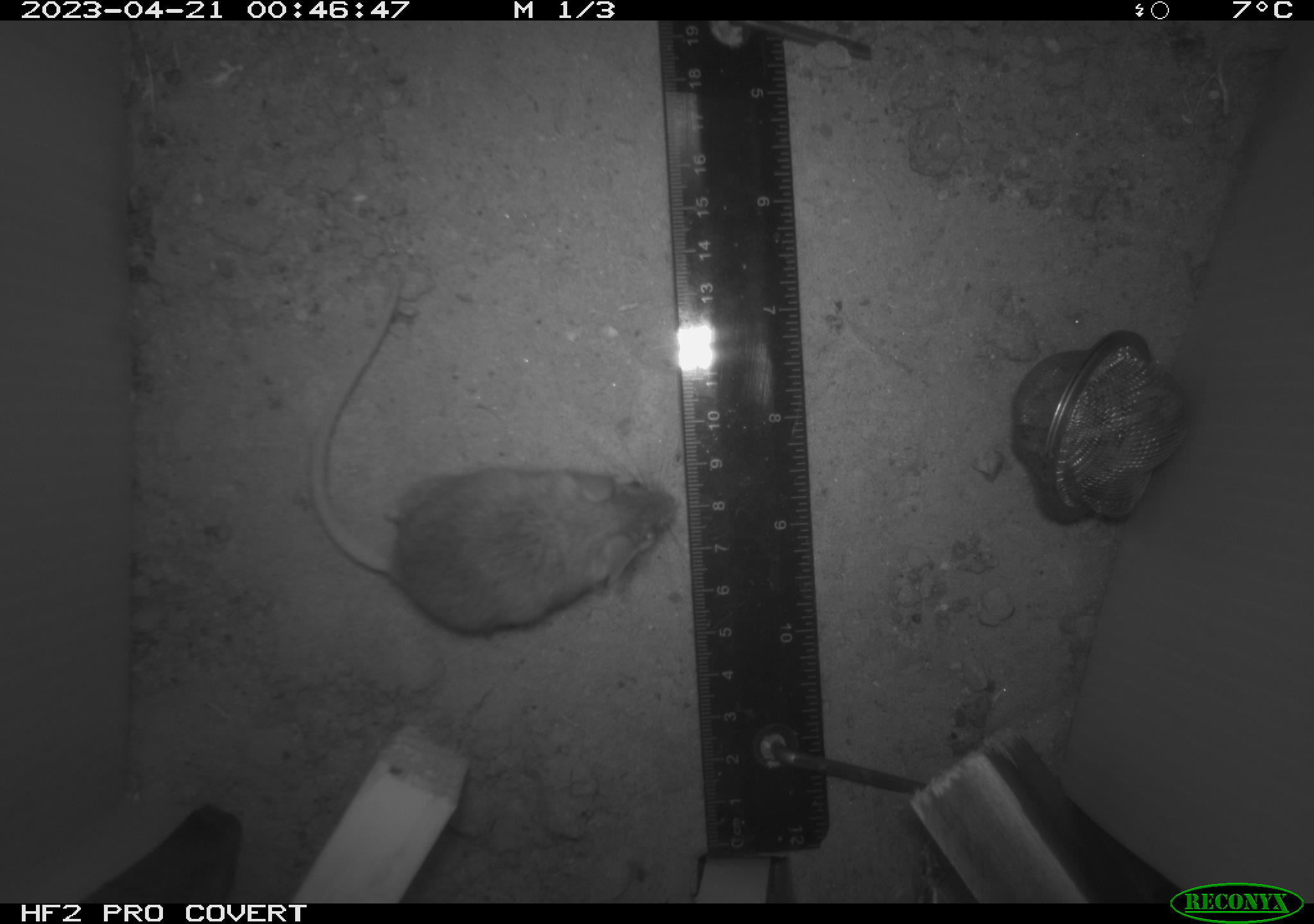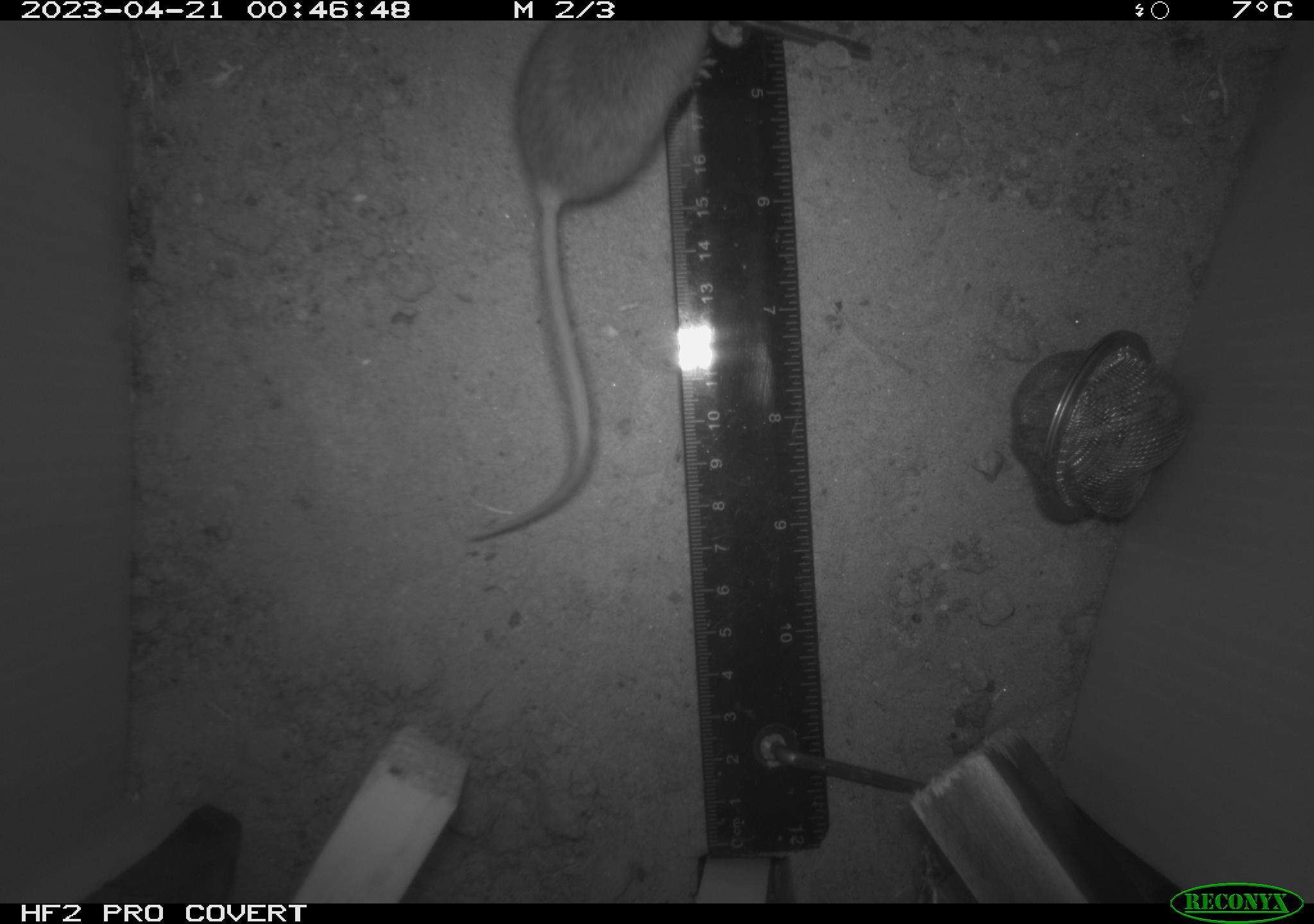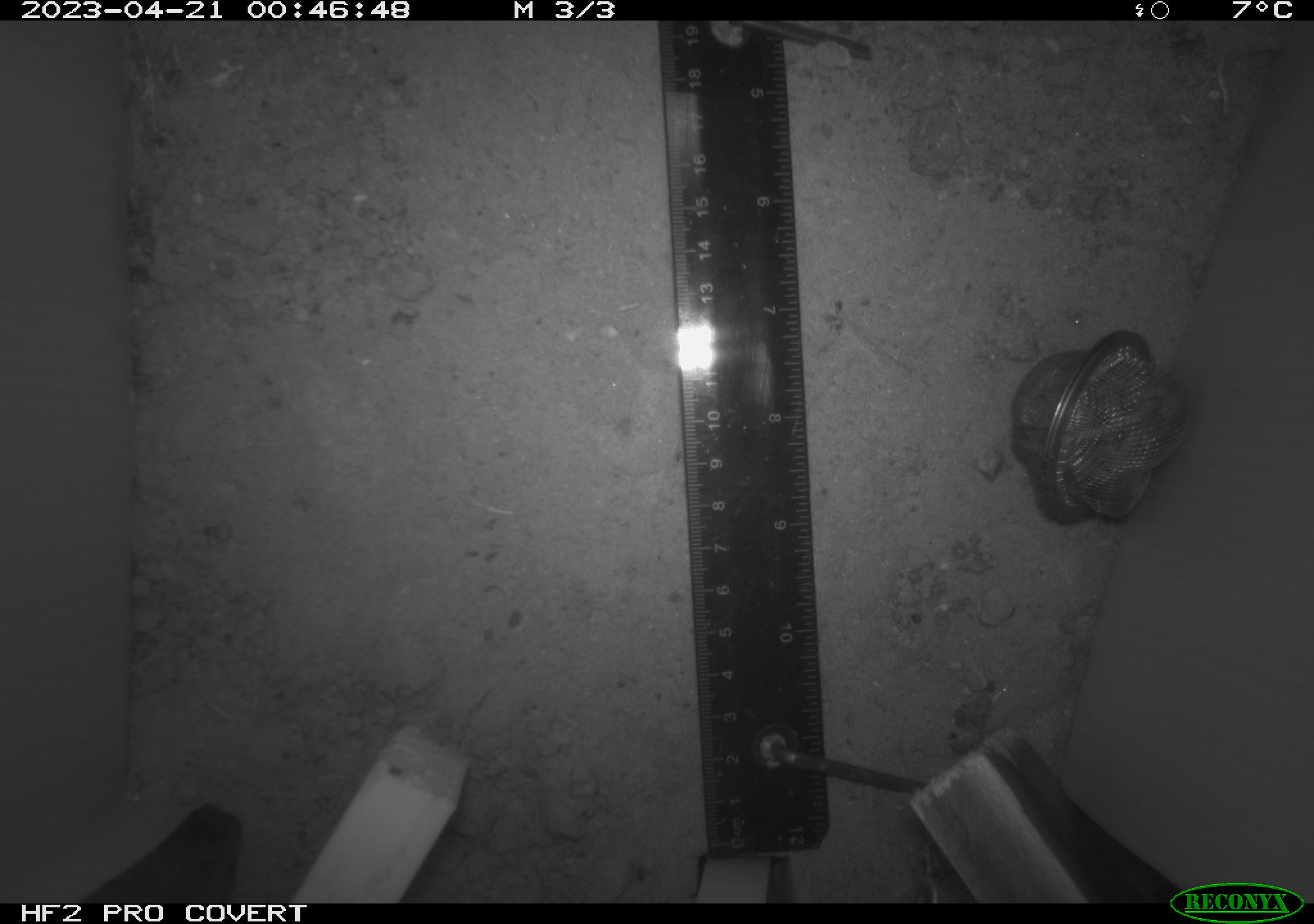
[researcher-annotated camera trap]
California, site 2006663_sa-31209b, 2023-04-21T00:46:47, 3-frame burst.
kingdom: Animalia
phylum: Chordata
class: Mammalia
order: Rodentia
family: Cricetidae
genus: Peromyscus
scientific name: Peromyscus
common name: deer mice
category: peromyscus species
Peromyscus species (deer mice) (Peromyscus).